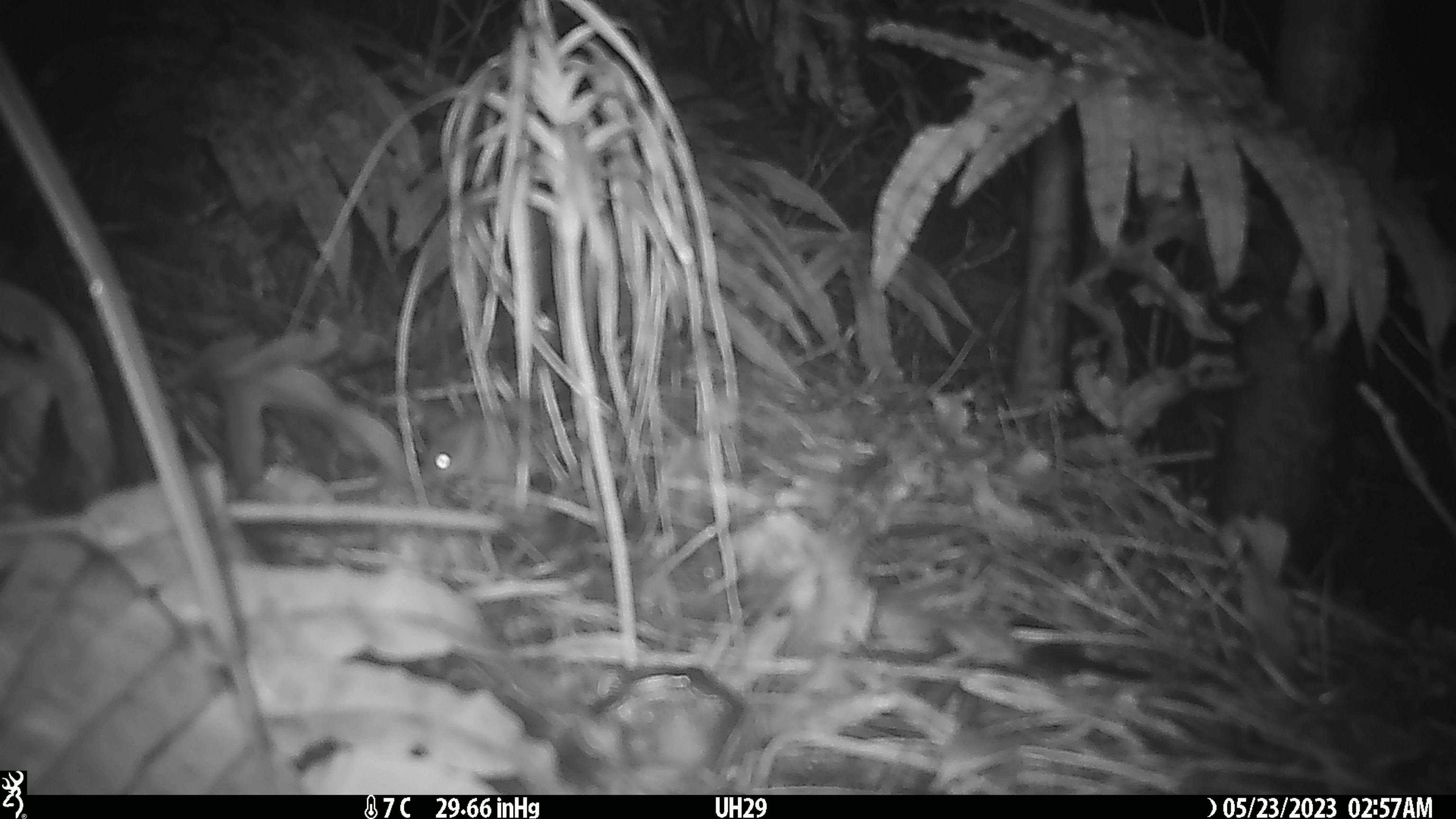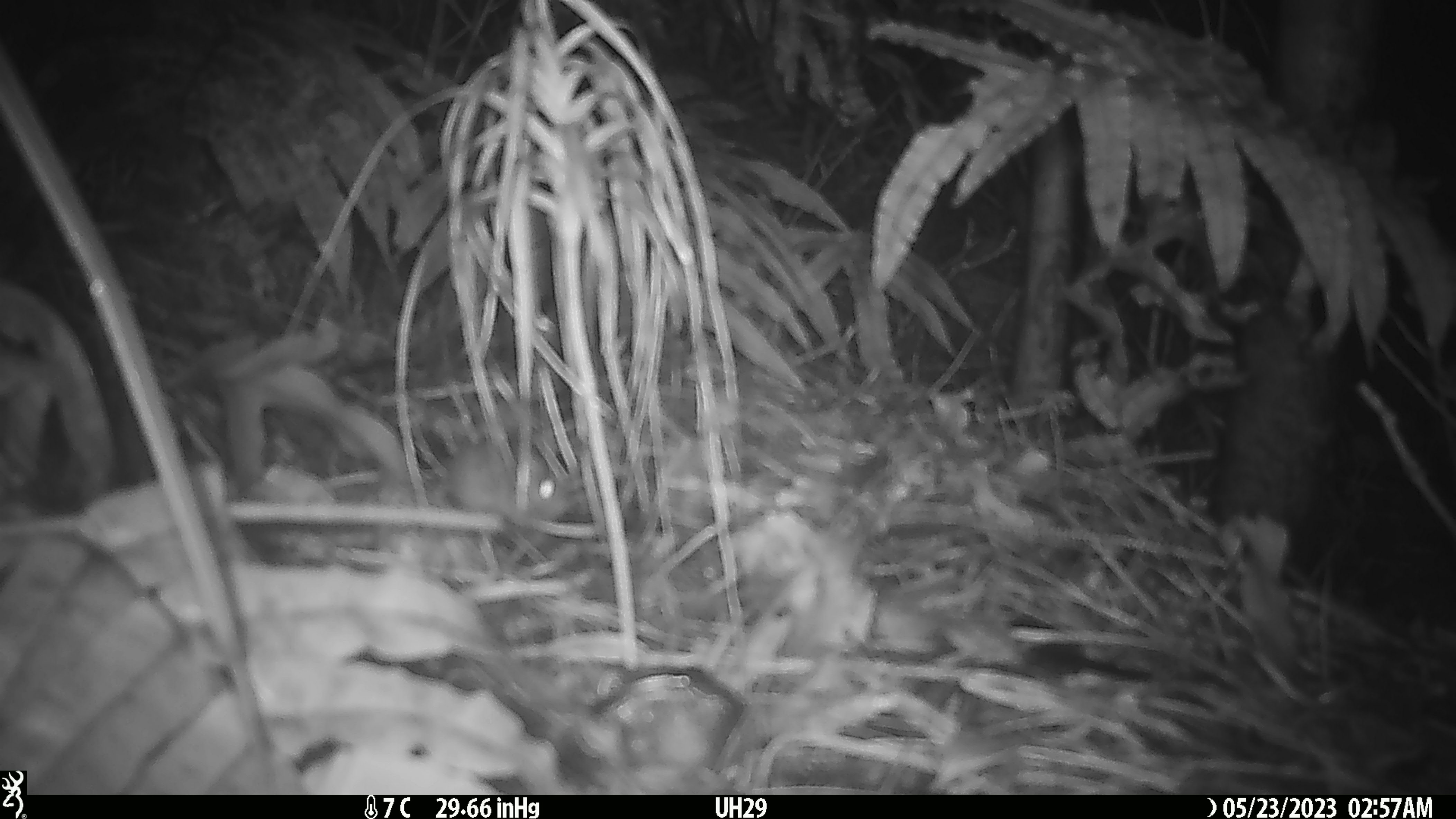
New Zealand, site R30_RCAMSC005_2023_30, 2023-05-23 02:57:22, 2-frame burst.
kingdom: Animalia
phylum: Chordata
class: Mammalia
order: Rodentia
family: Muridae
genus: Mus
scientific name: Mus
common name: mouse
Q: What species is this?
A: Mouse (Mus).